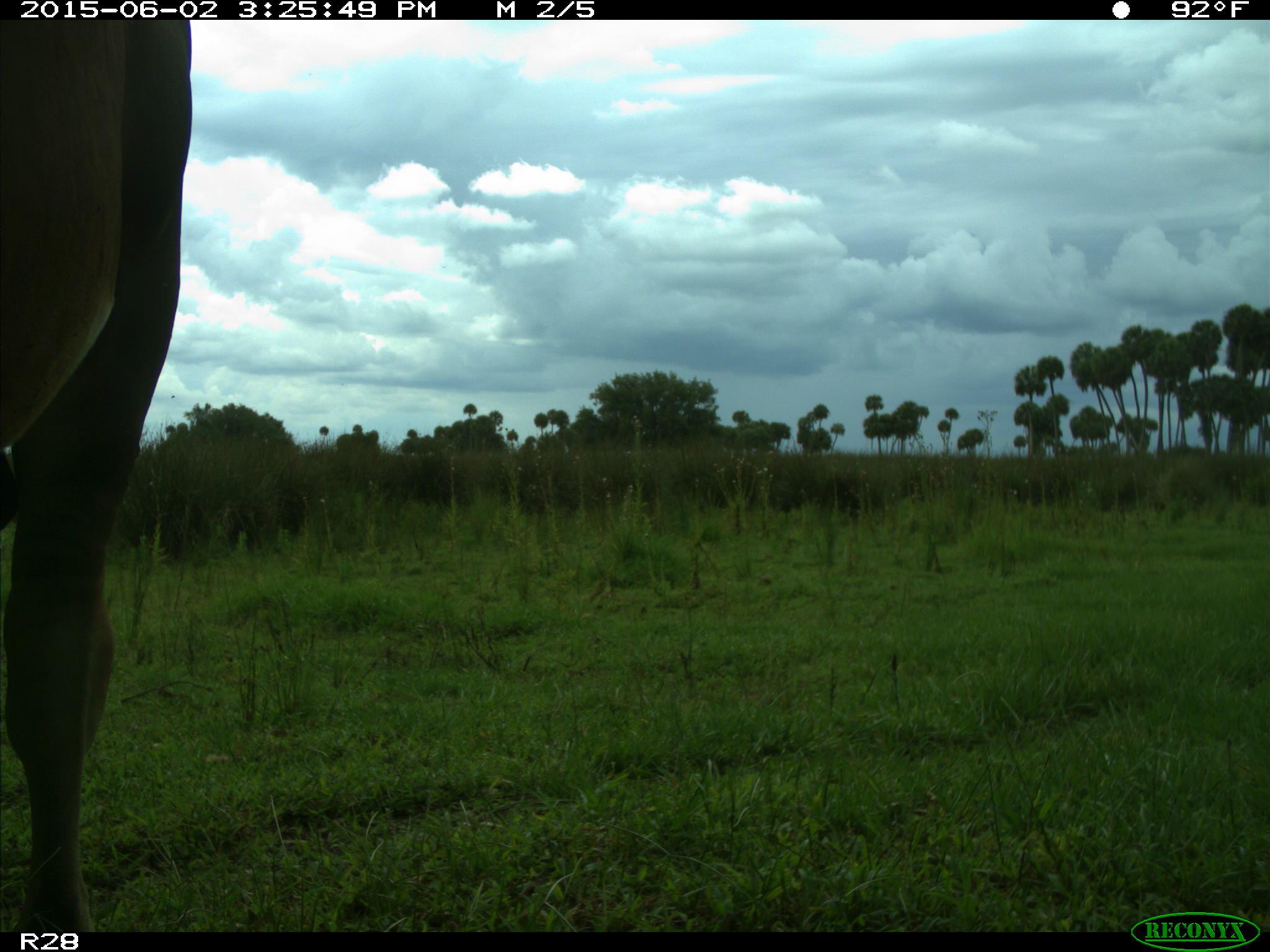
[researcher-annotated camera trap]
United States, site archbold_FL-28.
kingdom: Animalia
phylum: Chordata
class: Mammalia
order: Artiodactyla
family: Bovidae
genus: Bos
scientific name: Bos taurus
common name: domestic cow